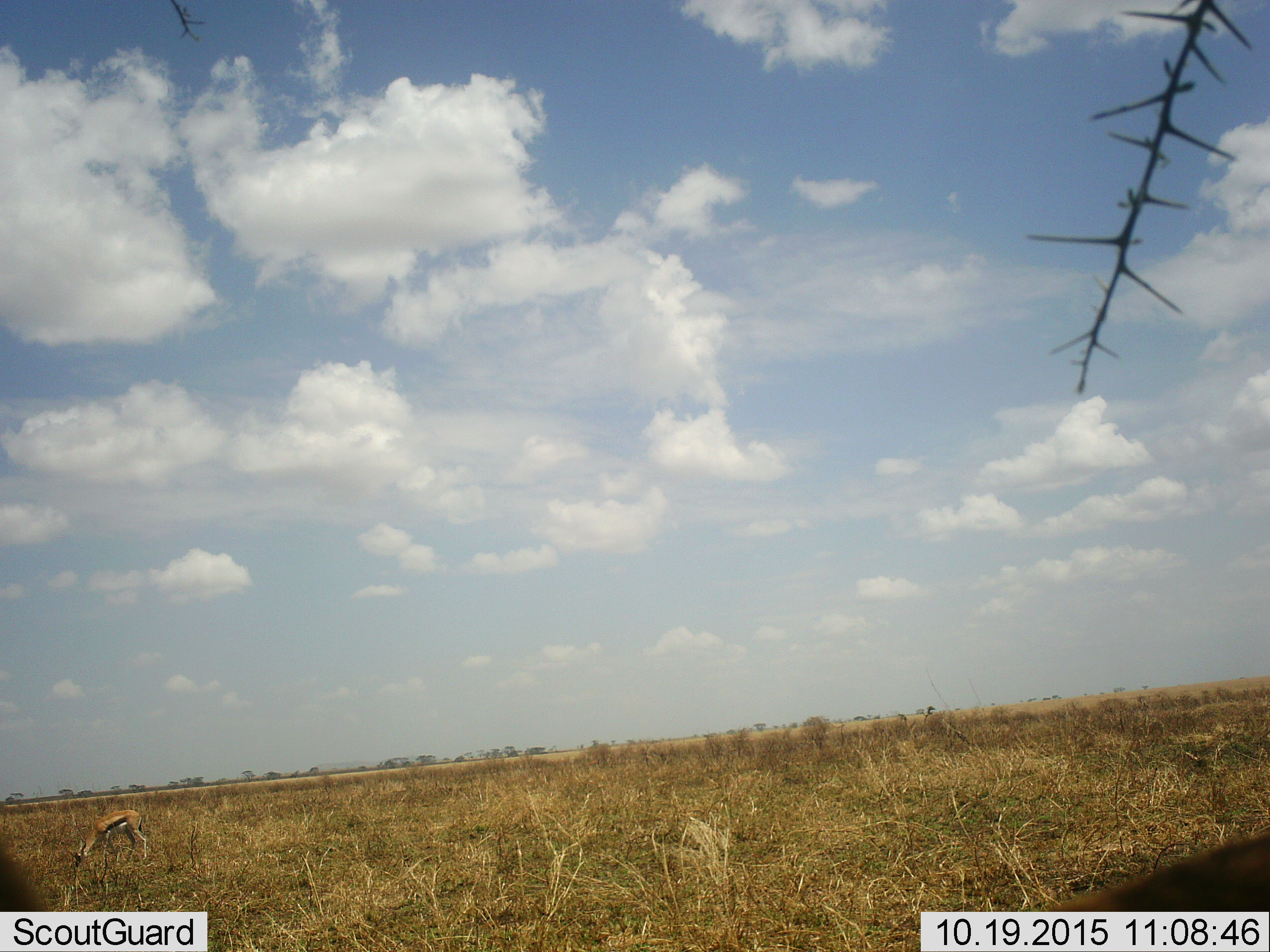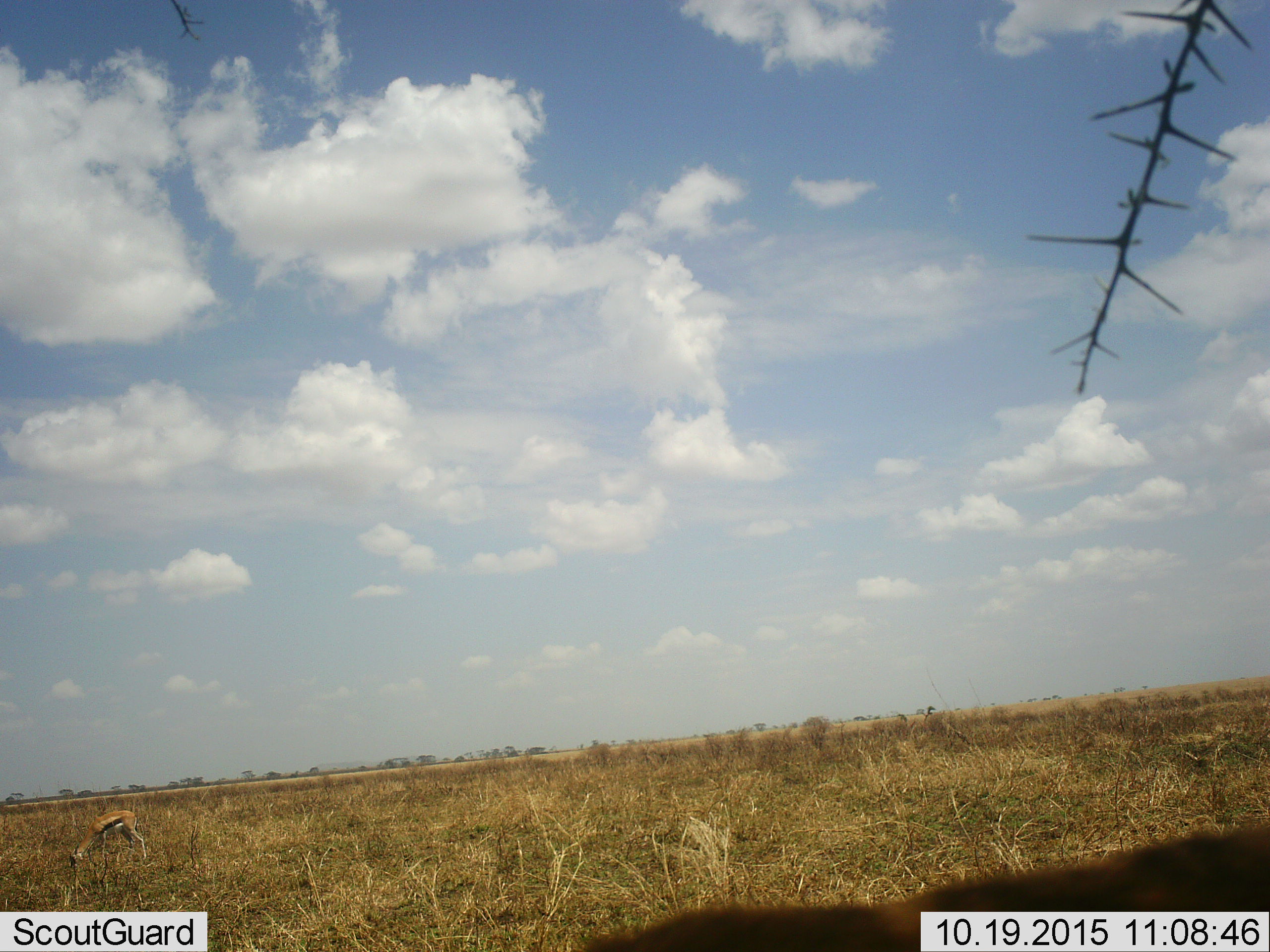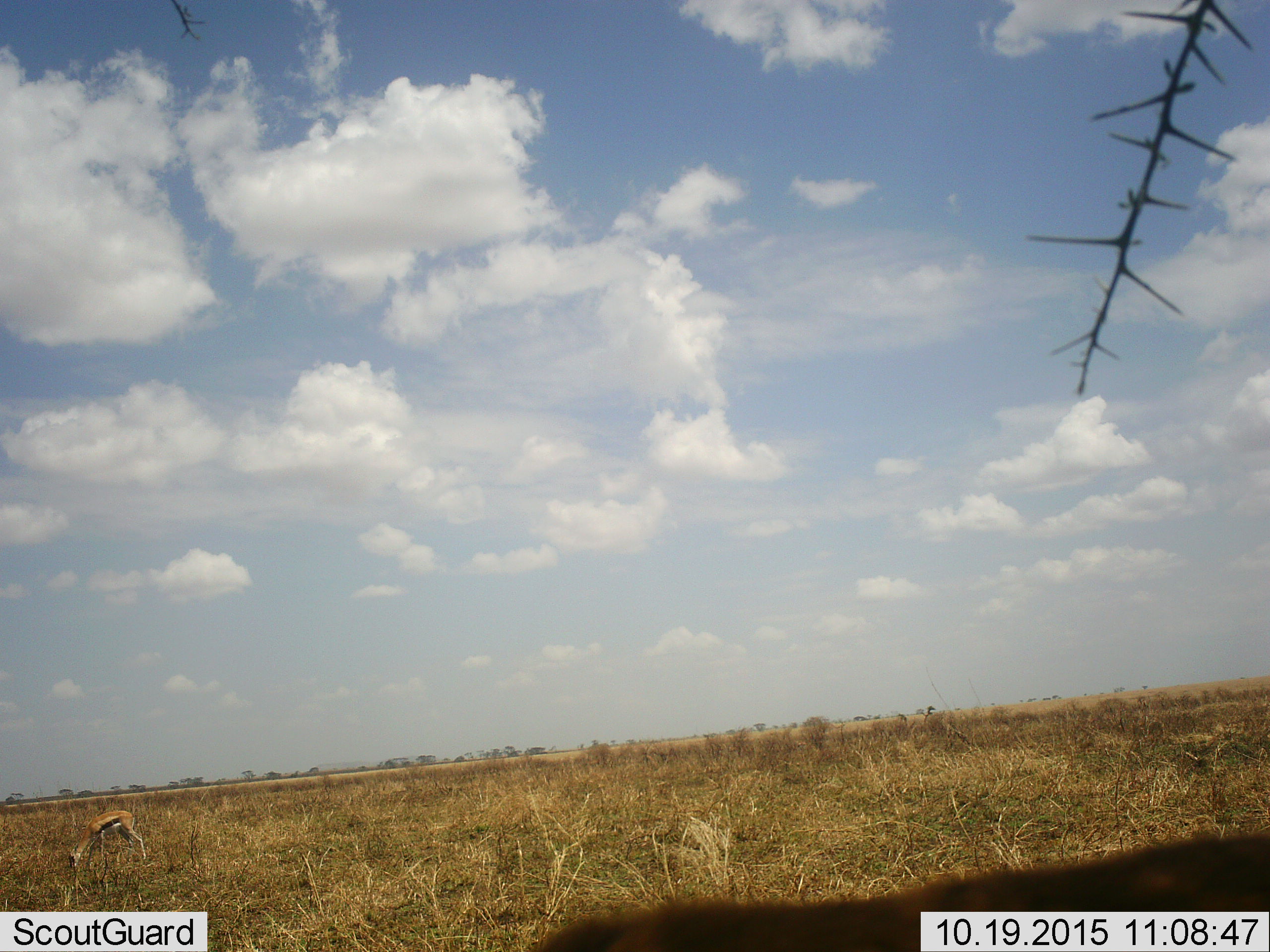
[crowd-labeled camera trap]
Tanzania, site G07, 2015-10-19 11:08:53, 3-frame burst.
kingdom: Animalia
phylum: Chordata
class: Mammalia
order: Artiodactyla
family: Bovidae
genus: Eudorcas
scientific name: Eudorcas thomsonii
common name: thomson's gazelle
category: gazellethomsons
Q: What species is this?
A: Gazellethomsons (thomson's gazelle) (Eudorcas thomsonii).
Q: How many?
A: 2.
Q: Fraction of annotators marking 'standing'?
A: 25%.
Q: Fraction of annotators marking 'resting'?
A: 12%.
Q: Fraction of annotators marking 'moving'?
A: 25%.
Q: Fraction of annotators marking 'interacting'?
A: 12%.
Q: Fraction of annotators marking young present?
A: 0%.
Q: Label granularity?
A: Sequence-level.